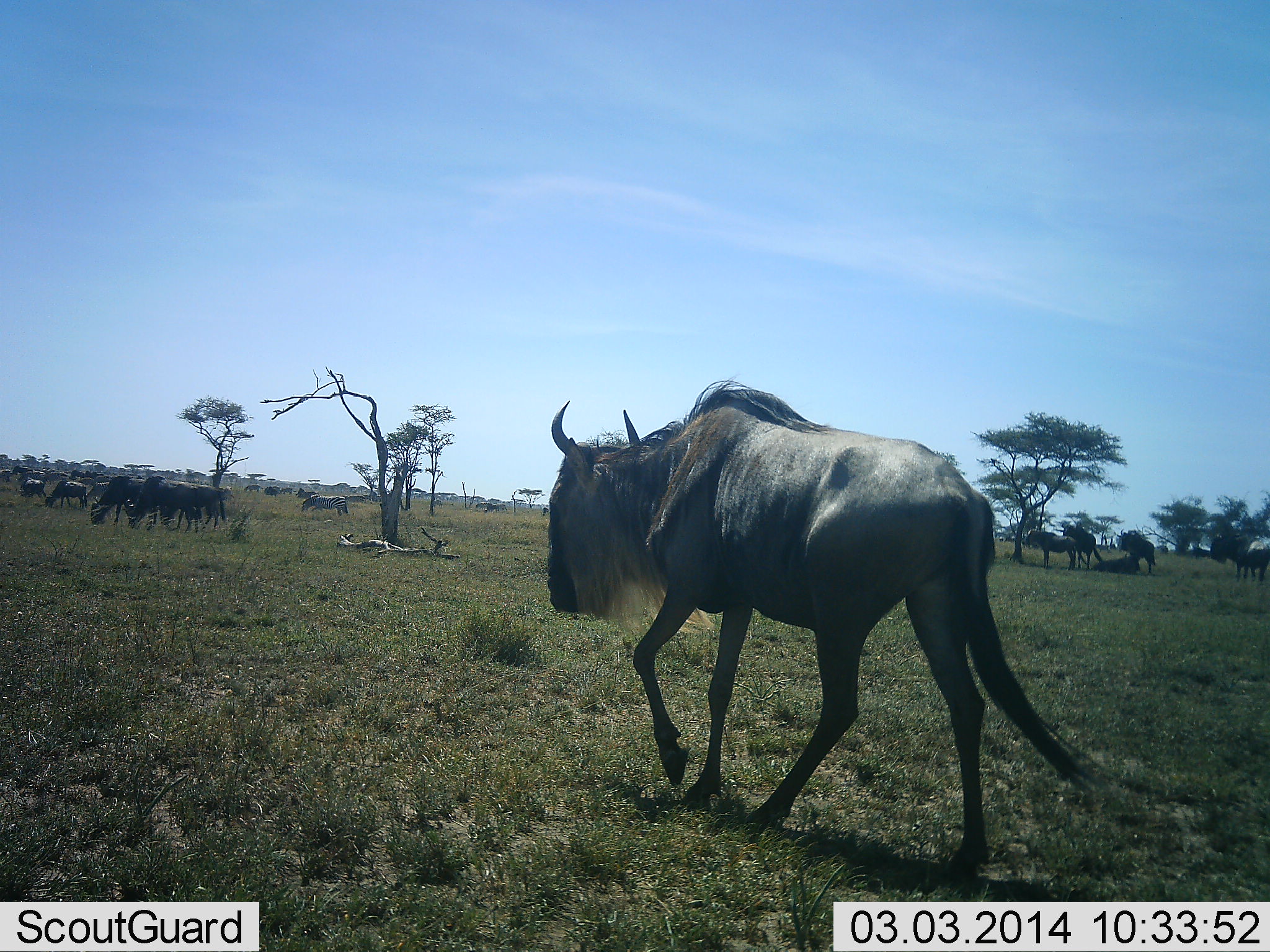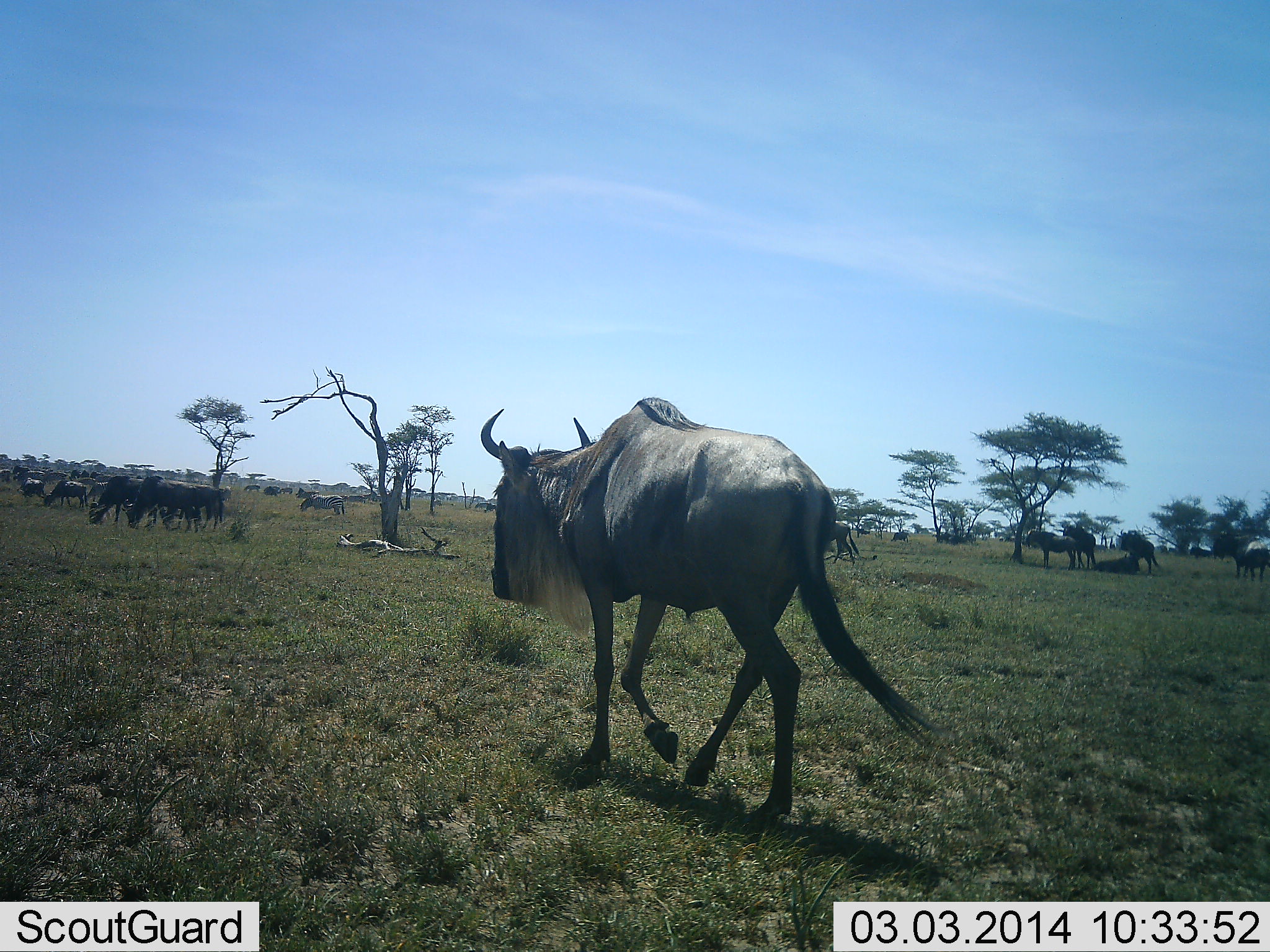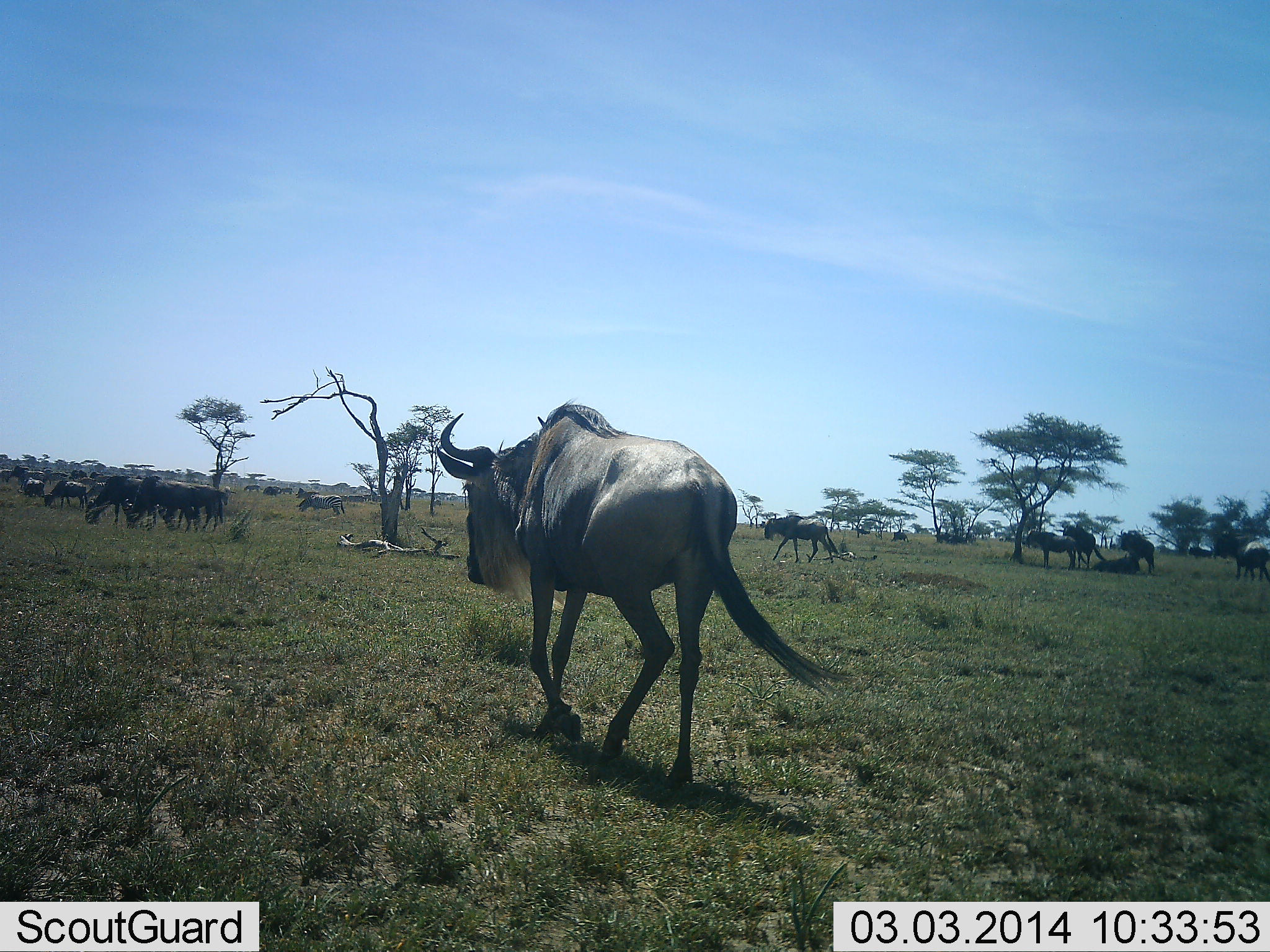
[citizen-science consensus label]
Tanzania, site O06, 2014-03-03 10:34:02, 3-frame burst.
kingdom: Animalia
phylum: Chordata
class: Mammalia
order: Artiodactyla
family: Bovidae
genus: Connochaetes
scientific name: Connochaetes taurinus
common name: blue wildebeest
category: wildebeest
Wildebeest (blue wildebeest) (Connochaetes taurinus), count 11-50. Behavior (volunteer vote fractions): standing 64%, resting 18%, moving 82%, interacting 9%. Young present (vote fraction): 0%. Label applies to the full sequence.